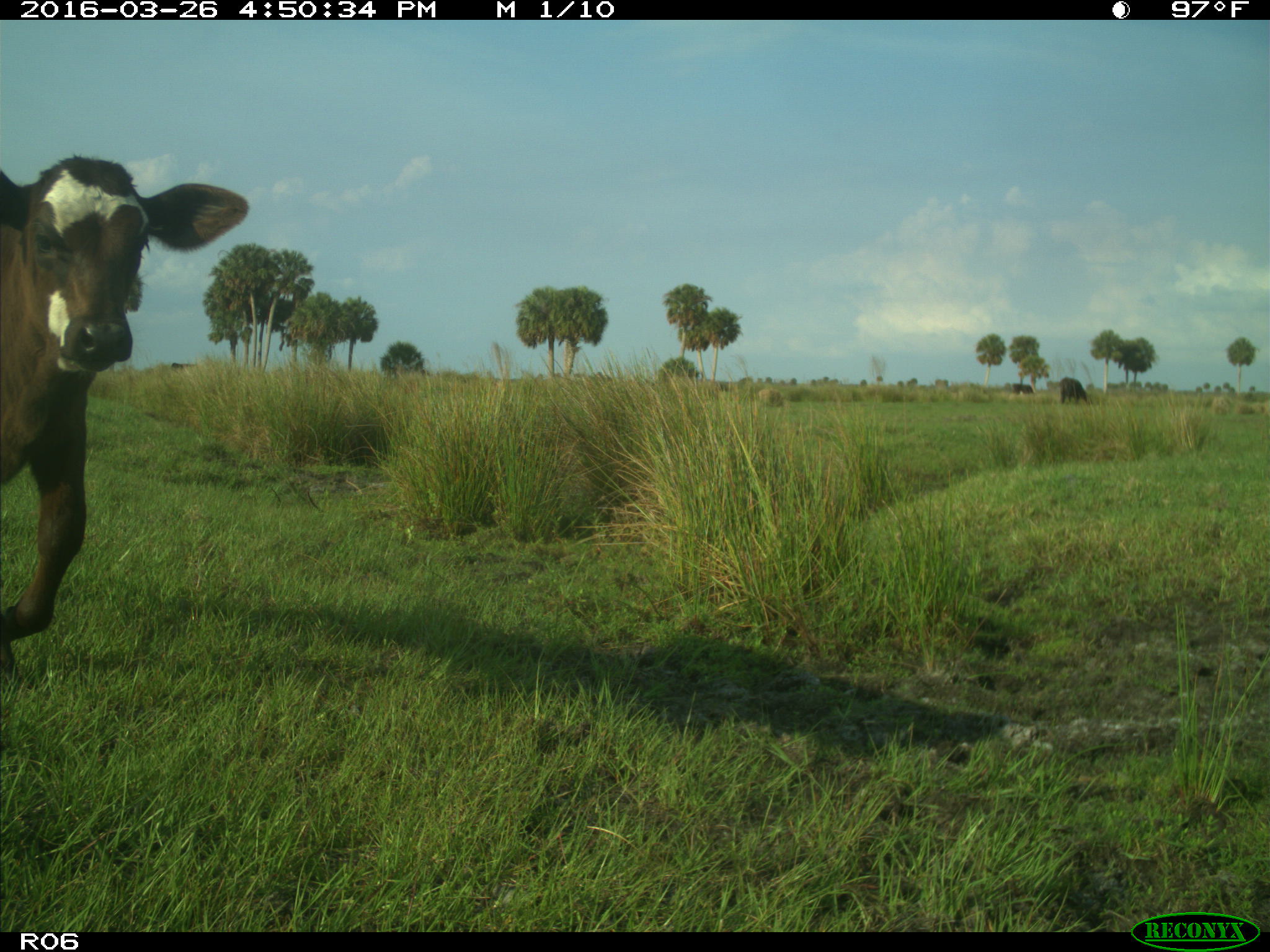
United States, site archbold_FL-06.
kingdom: Animalia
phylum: Chordata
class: Mammalia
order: Artiodactyla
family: Bovidae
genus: Bos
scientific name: Bos taurus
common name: domestic cow